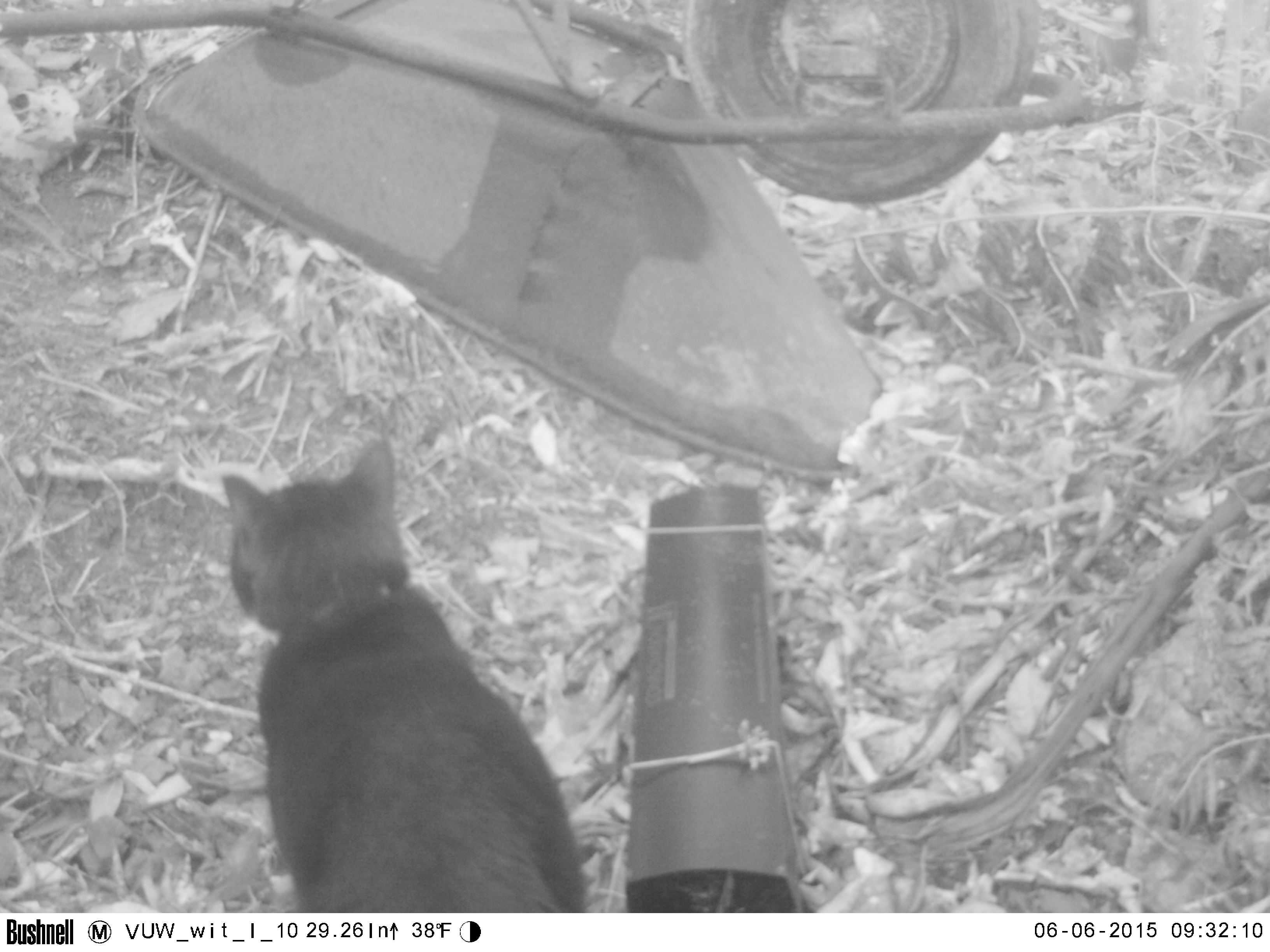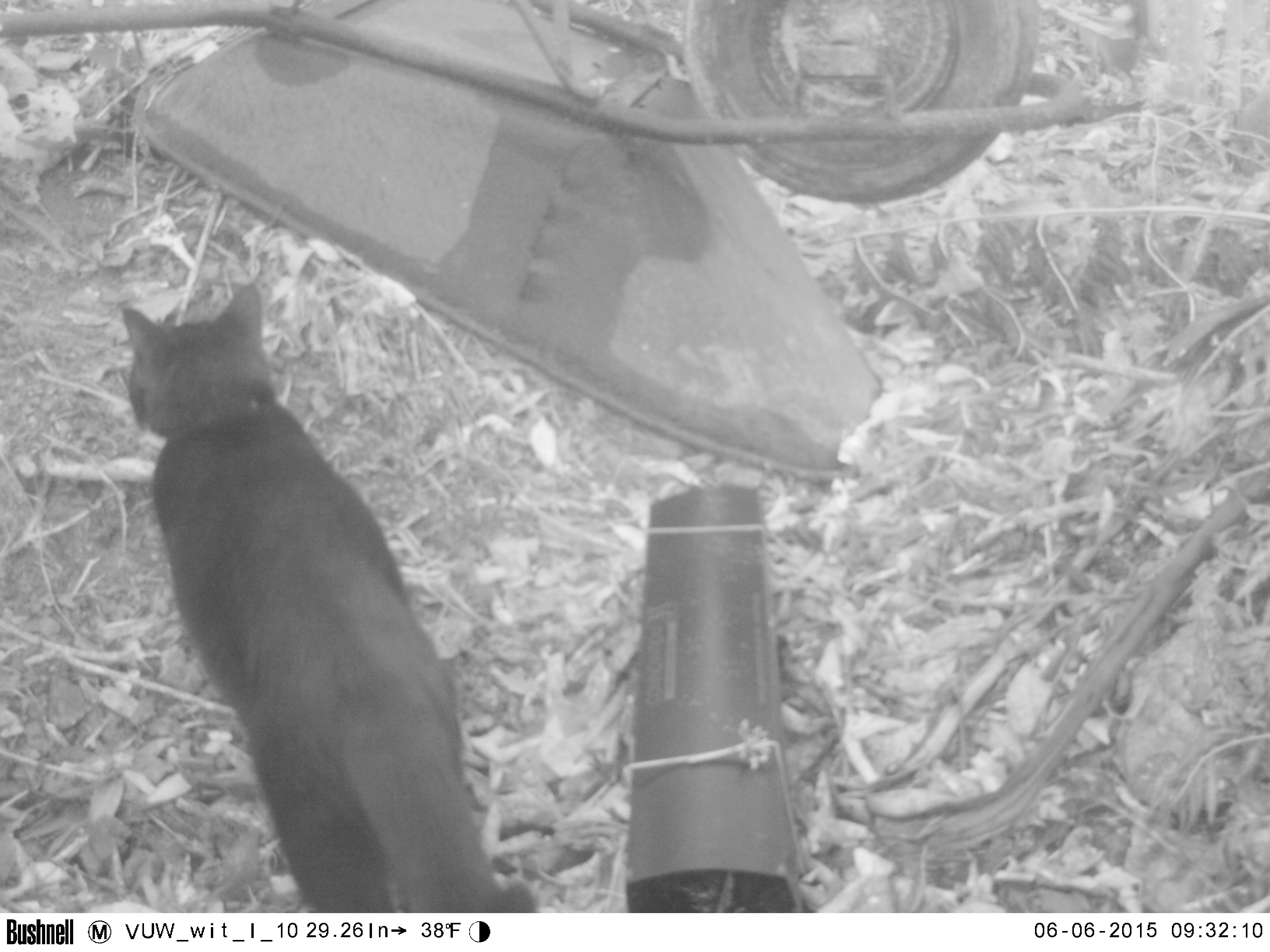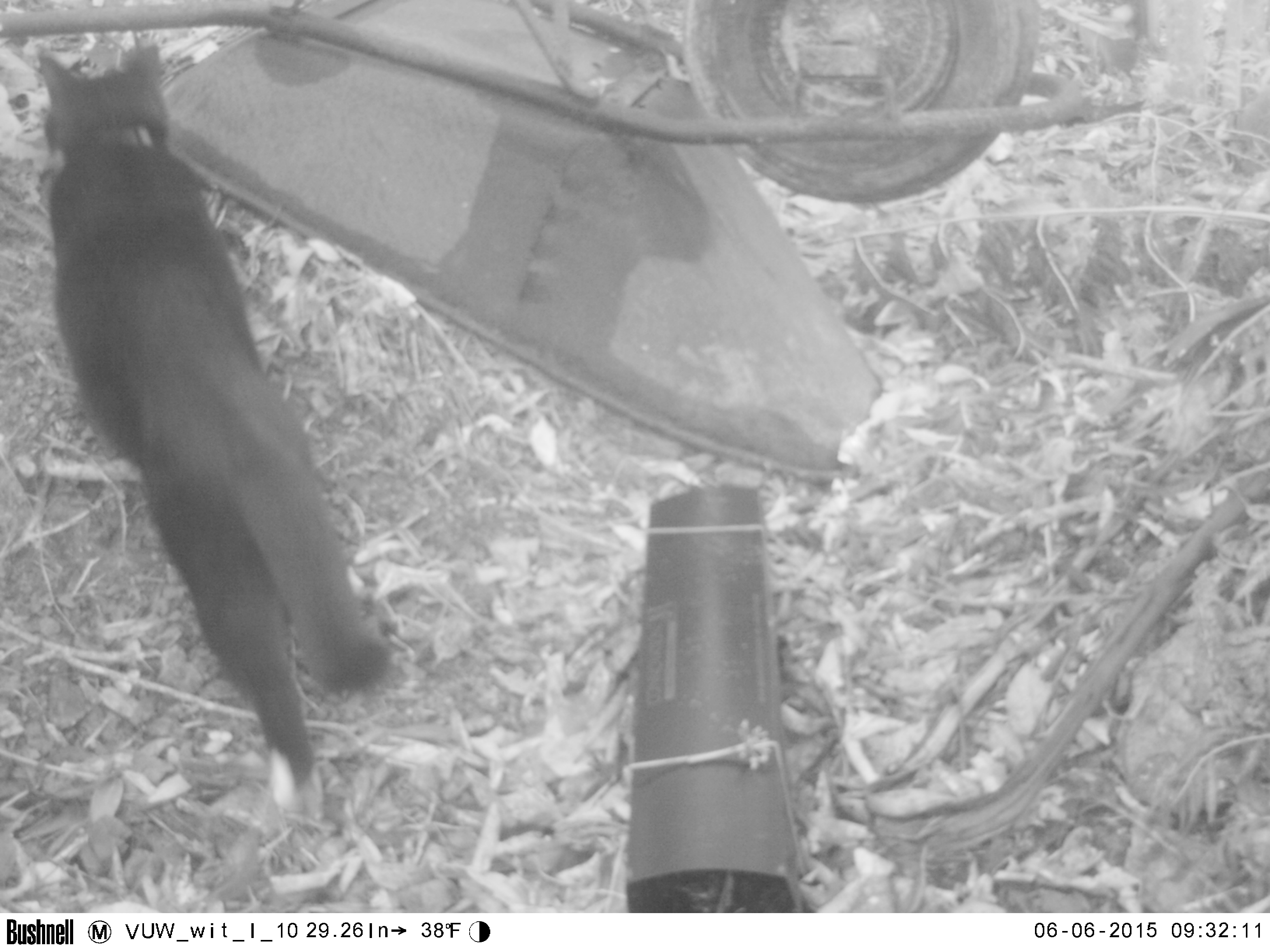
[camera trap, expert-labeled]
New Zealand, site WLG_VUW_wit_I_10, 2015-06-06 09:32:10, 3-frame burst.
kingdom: Animalia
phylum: Chordata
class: Mammalia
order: Carnivora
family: Felidae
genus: Felis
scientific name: Felis catus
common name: domestic cat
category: cat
Cat (domestic cat) (Felis catus).